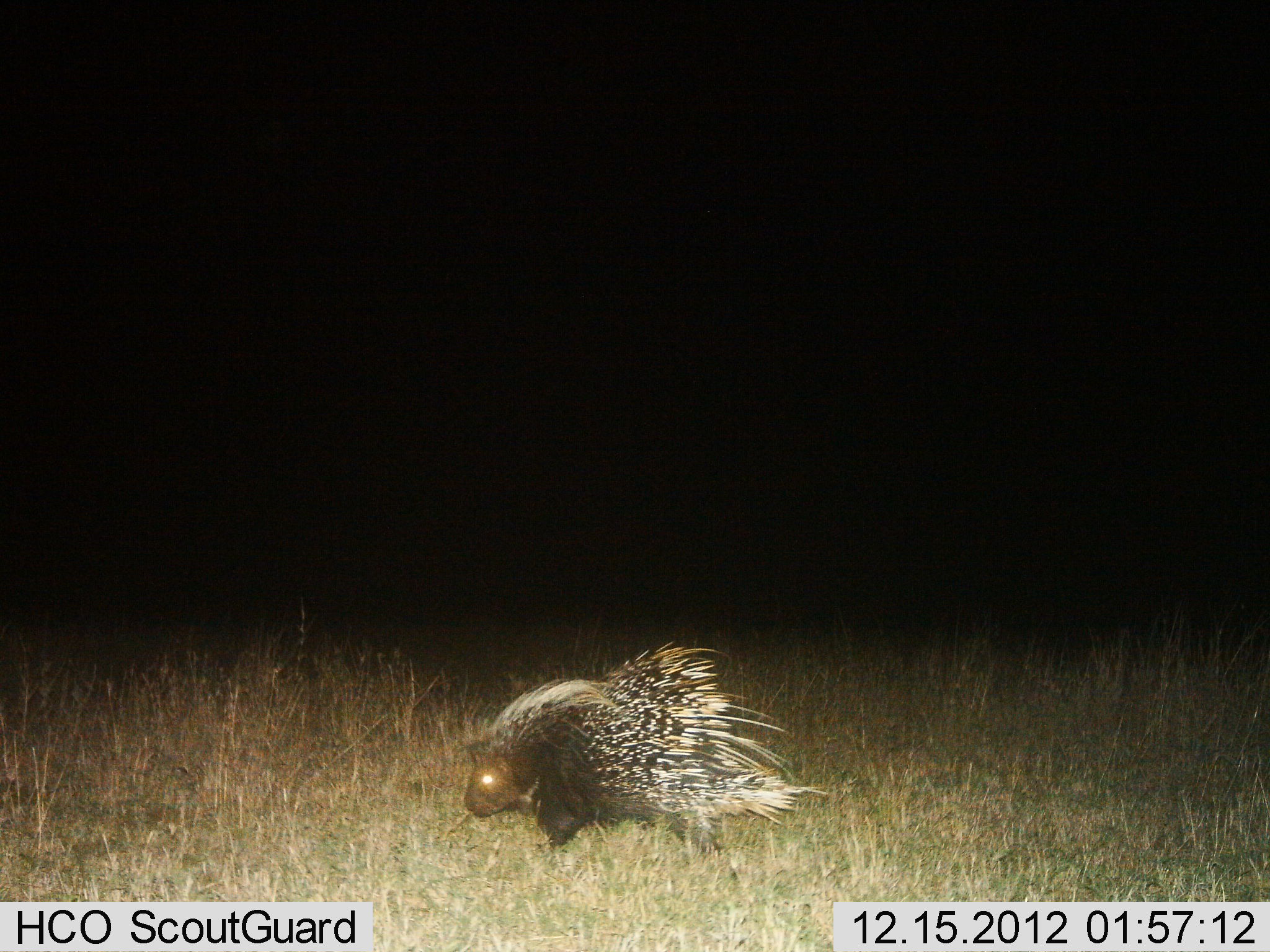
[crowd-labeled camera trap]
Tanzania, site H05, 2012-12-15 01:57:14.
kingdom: Animalia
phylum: Chordata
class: Mammalia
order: Rodentia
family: Hystricidae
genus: Hystrix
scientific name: Hystrix cristata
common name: crested porcupine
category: porcupine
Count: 1.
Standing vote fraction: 50%.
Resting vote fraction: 0%.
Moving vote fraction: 60%.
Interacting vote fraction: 0%.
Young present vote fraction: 0%.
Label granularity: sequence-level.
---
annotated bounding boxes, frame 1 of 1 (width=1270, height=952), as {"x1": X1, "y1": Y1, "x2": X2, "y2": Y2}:
animal: {"x1": 464, "y1": 641, "x2": 830, "y2": 857}